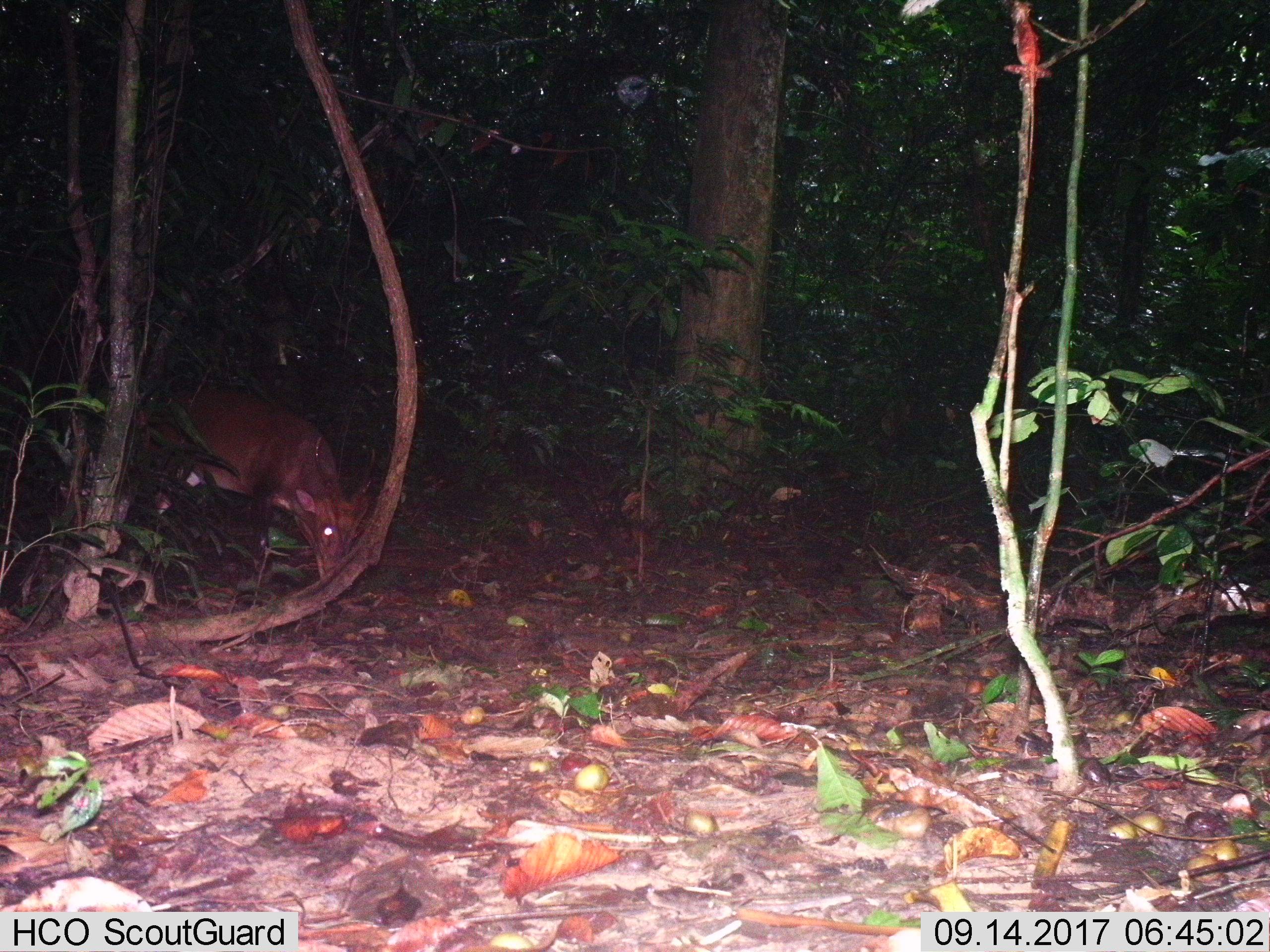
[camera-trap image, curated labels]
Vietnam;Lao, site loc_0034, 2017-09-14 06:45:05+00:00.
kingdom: Animalia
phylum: Chordata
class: Mammalia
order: Artiodactyla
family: Cervidae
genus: Muntiacus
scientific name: Muntiacus vuquangensis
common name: large-antlered muntjac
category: large antlered muntjac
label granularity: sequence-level